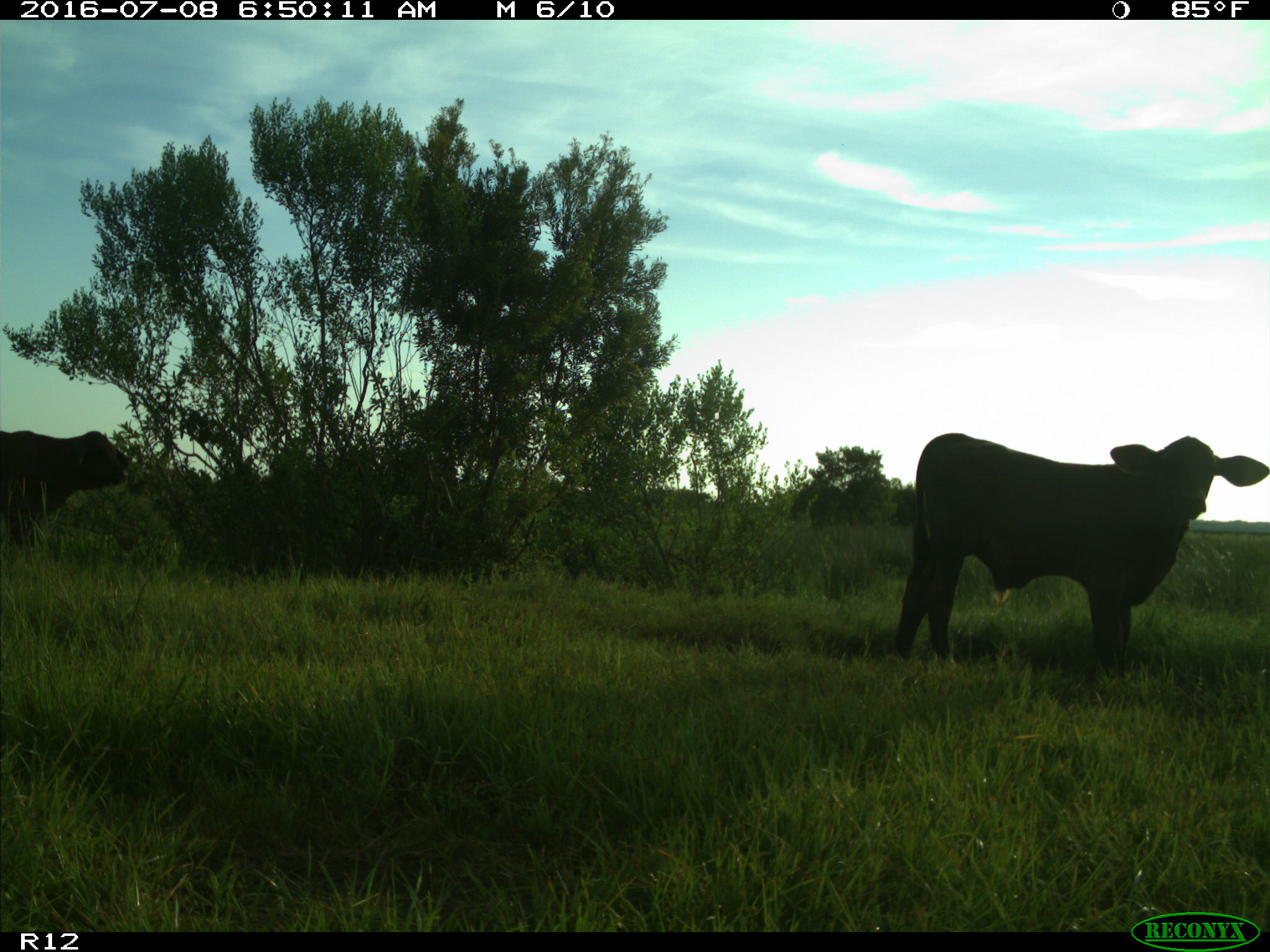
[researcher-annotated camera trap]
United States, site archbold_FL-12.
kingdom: Animalia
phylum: Chordata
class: Mammalia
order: Artiodactyla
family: Bovidae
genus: Bos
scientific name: Bos taurus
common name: domestic cow